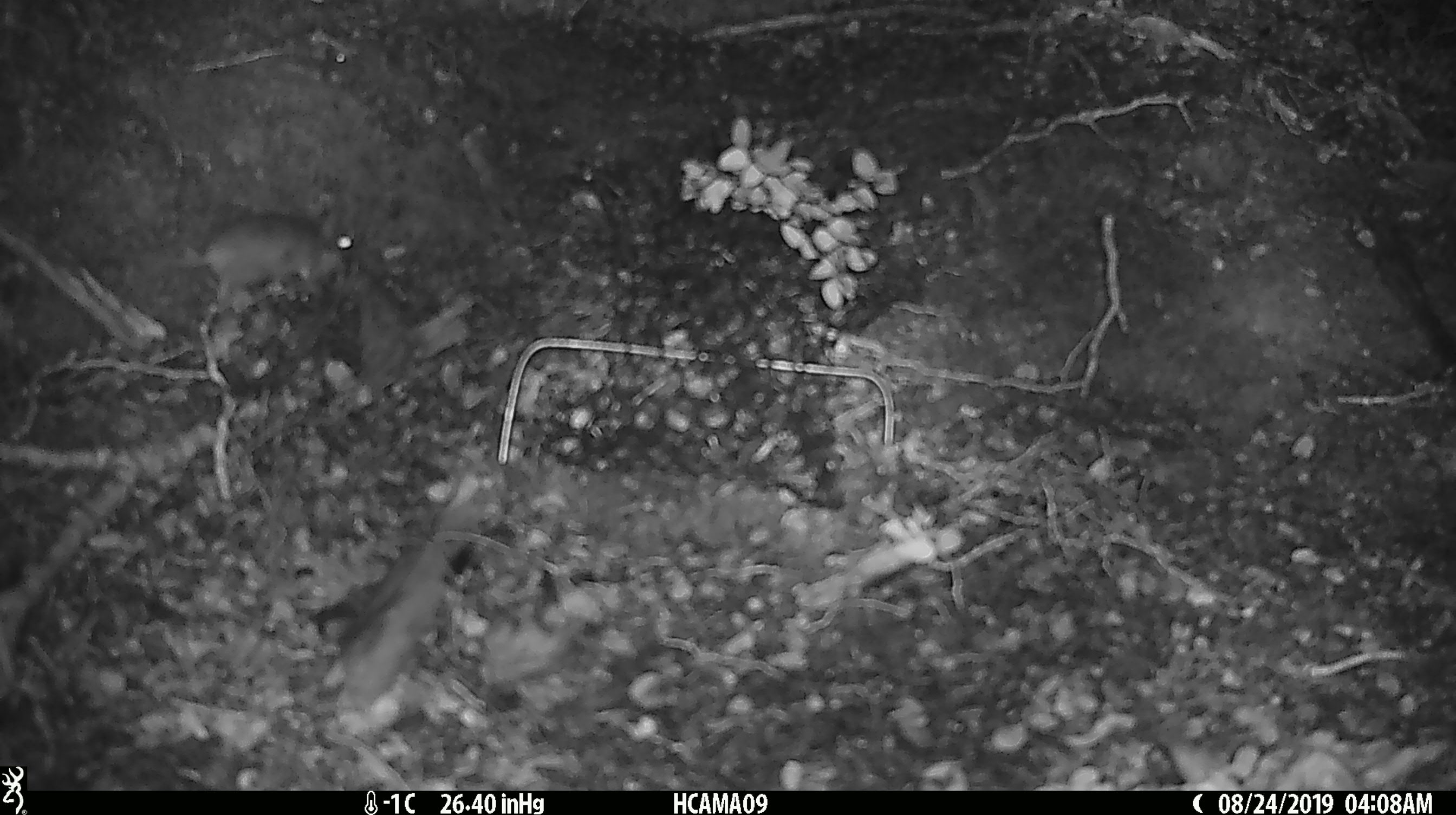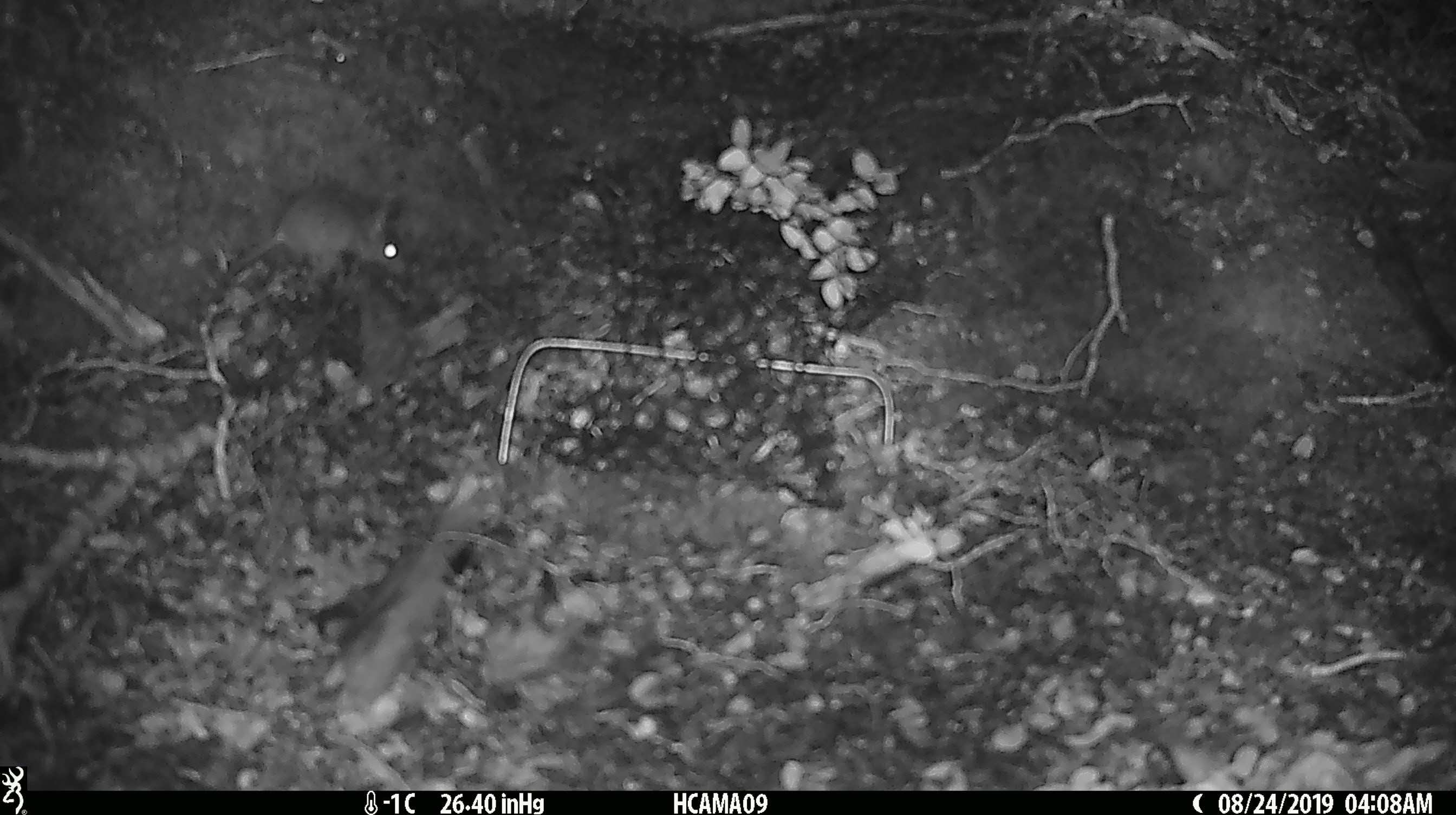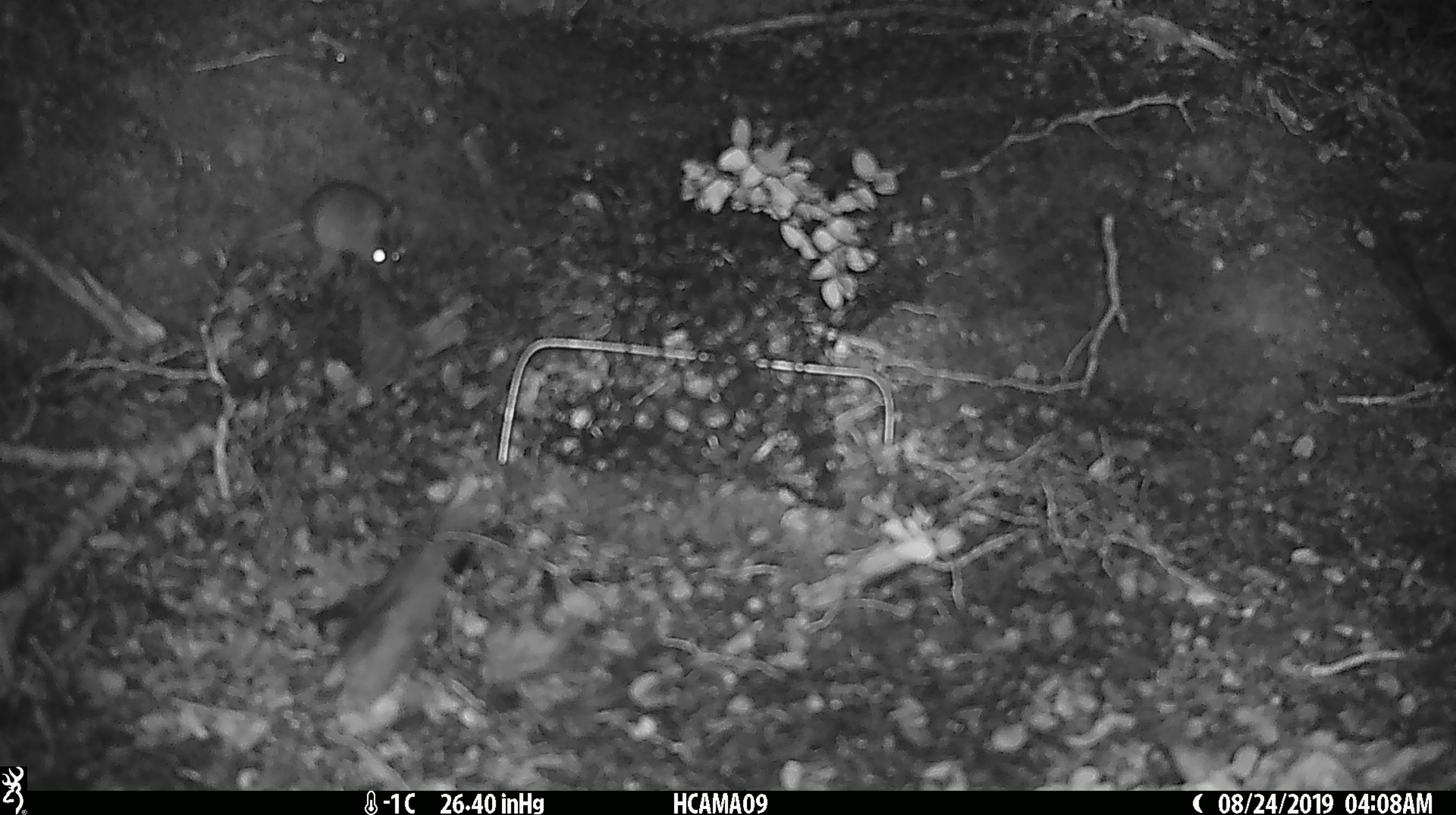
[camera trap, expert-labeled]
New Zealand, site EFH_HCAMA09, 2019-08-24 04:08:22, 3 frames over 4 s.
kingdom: Animalia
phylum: Chordata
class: Mammalia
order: Rodentia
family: Muridae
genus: Mus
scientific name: Mus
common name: mouse